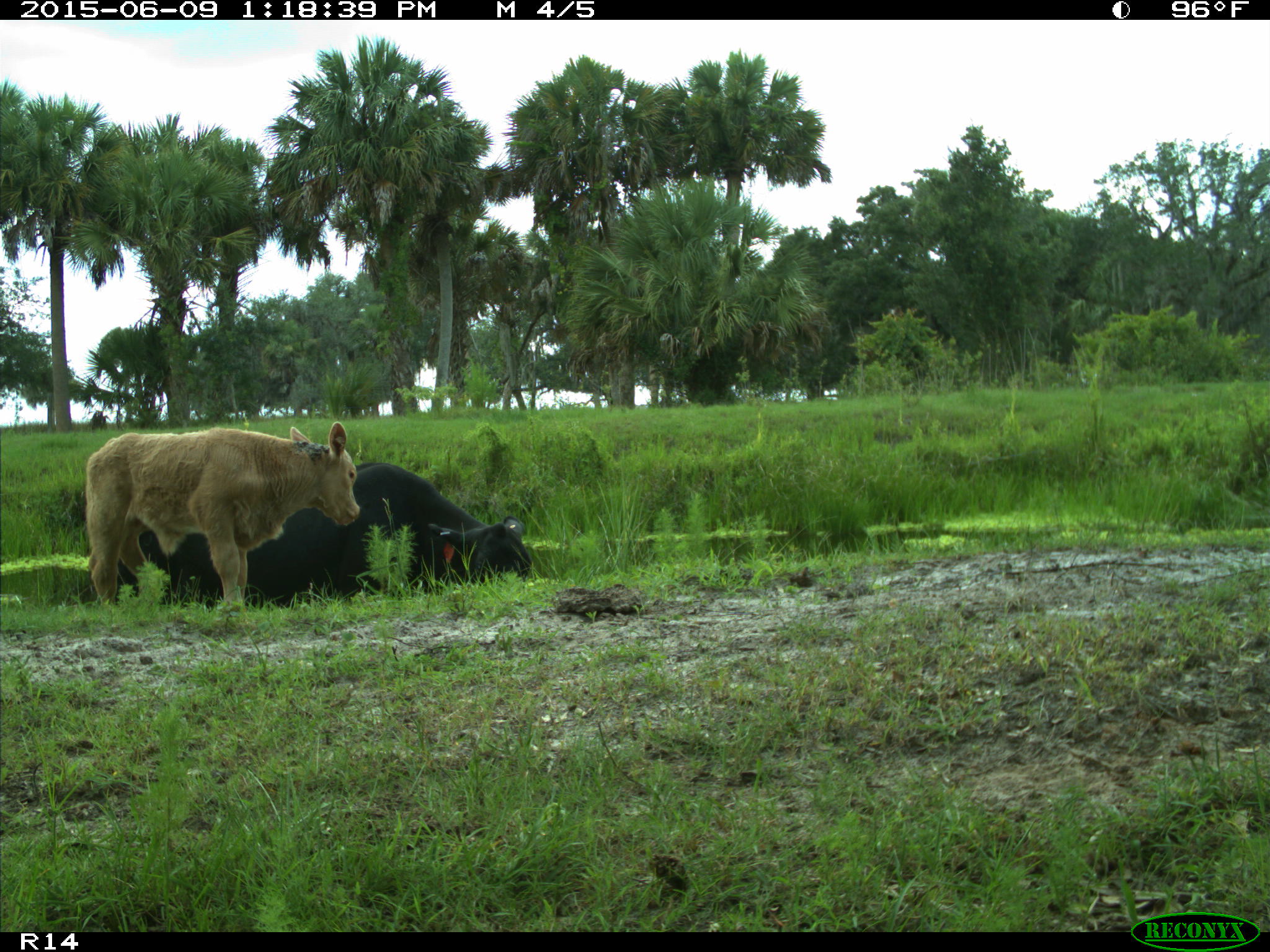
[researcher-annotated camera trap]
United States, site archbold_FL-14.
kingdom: Animalia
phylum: Chordata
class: Mammalia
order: Artiodactyla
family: Bovidae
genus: Bos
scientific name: Bos taurus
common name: domestic cow